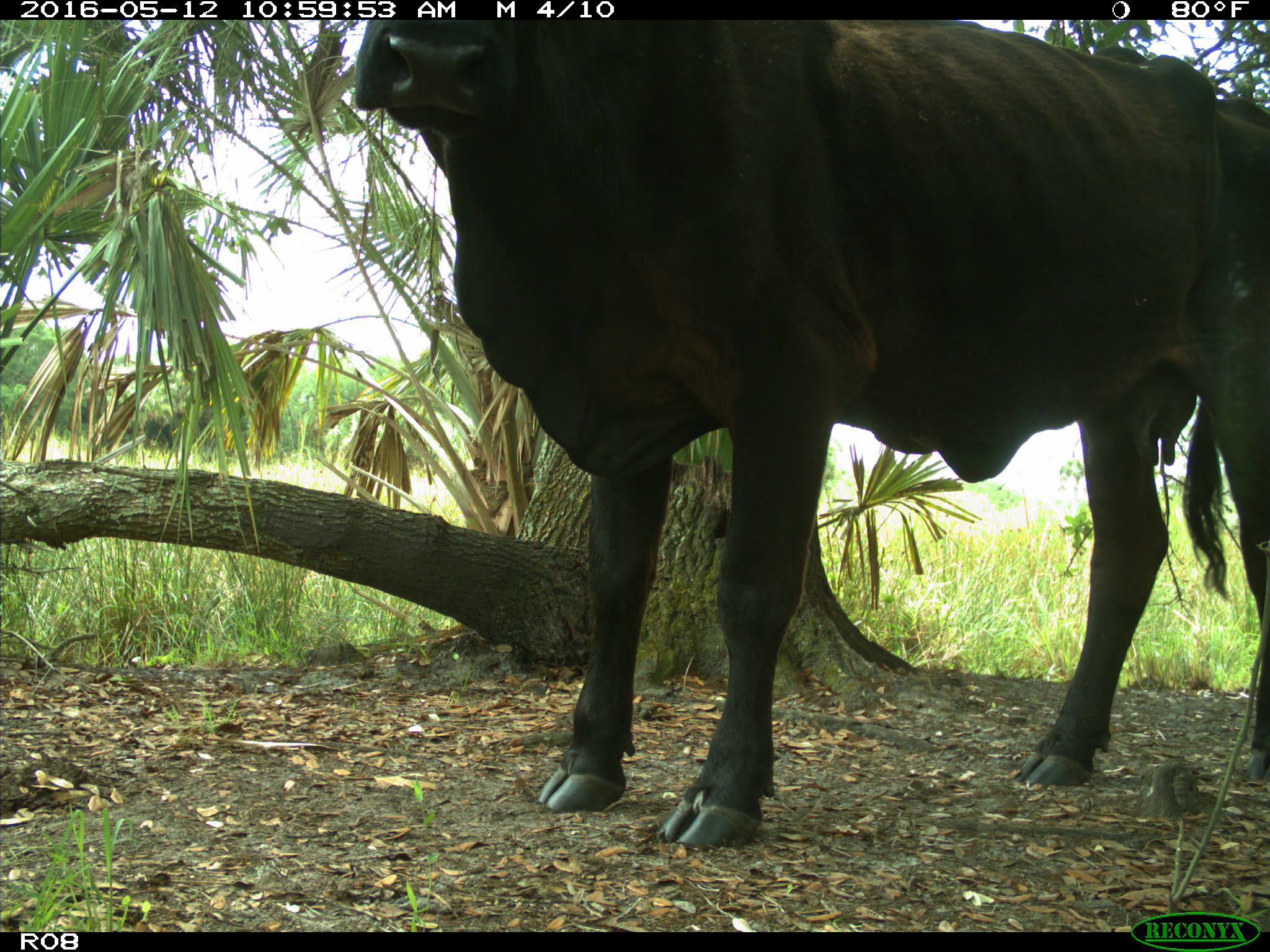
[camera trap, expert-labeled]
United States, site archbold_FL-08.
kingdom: Animalia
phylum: Chordata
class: Mammalia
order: Artiodactyla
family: Bovidae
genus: Bos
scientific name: Bos taurus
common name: domestic cow